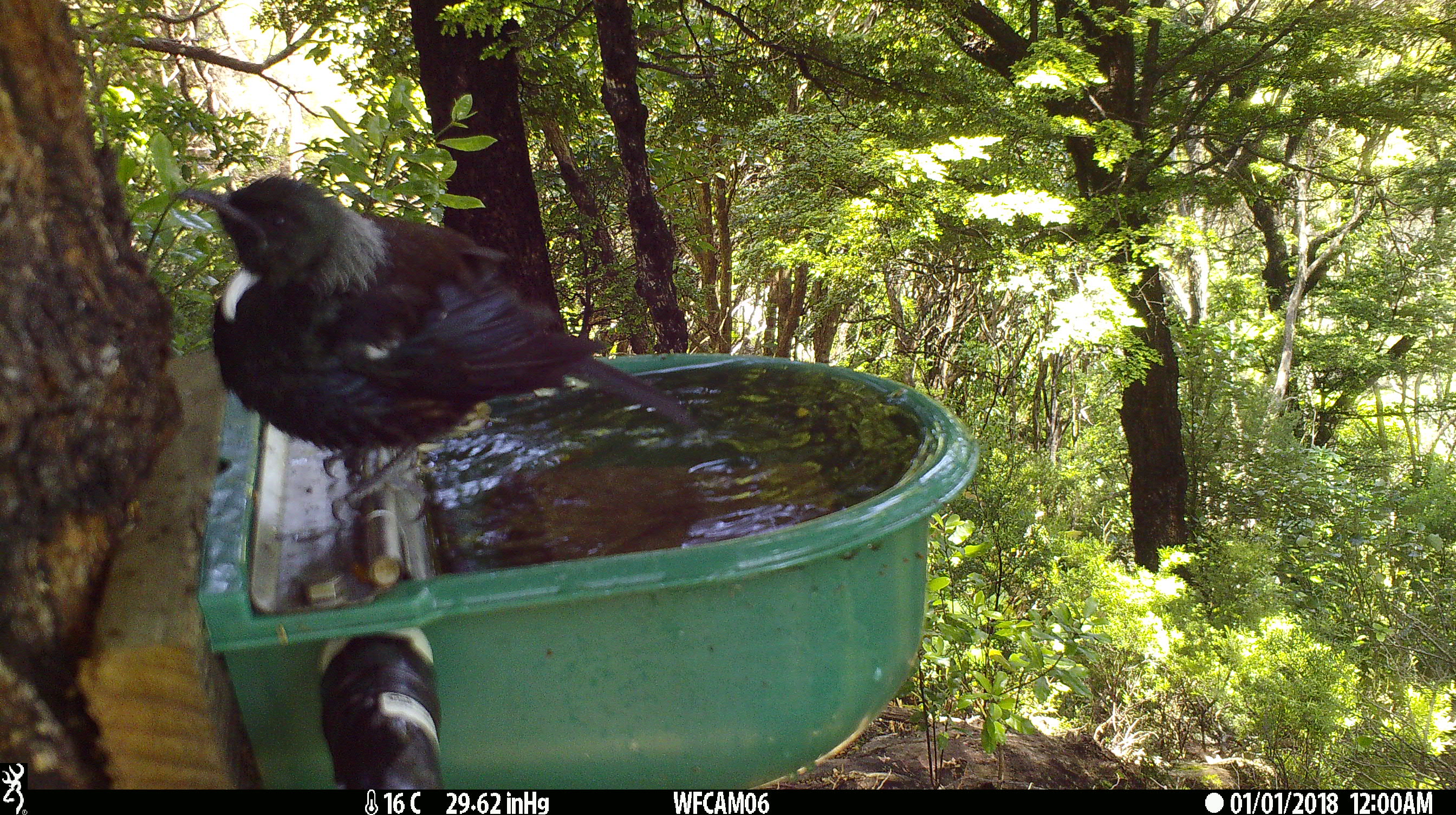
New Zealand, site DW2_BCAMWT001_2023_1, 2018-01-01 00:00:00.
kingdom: Animalia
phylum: Chordata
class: Aves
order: Passeriformes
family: Meliphagidae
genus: Prosthemadera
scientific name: Prosthemadera novaeseelandiae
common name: tui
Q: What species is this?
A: Tui (Prosthemadera novaeseelandiae).